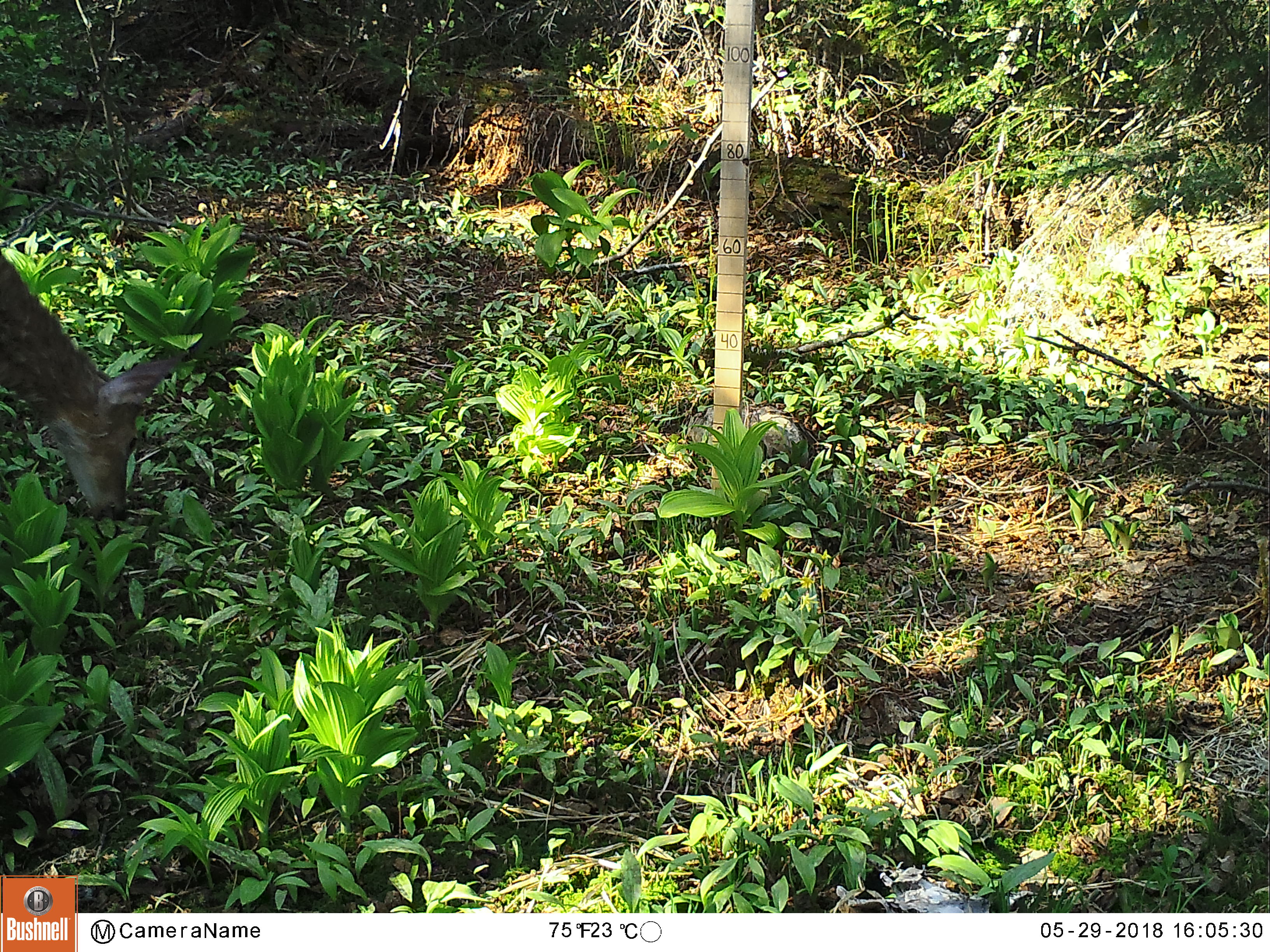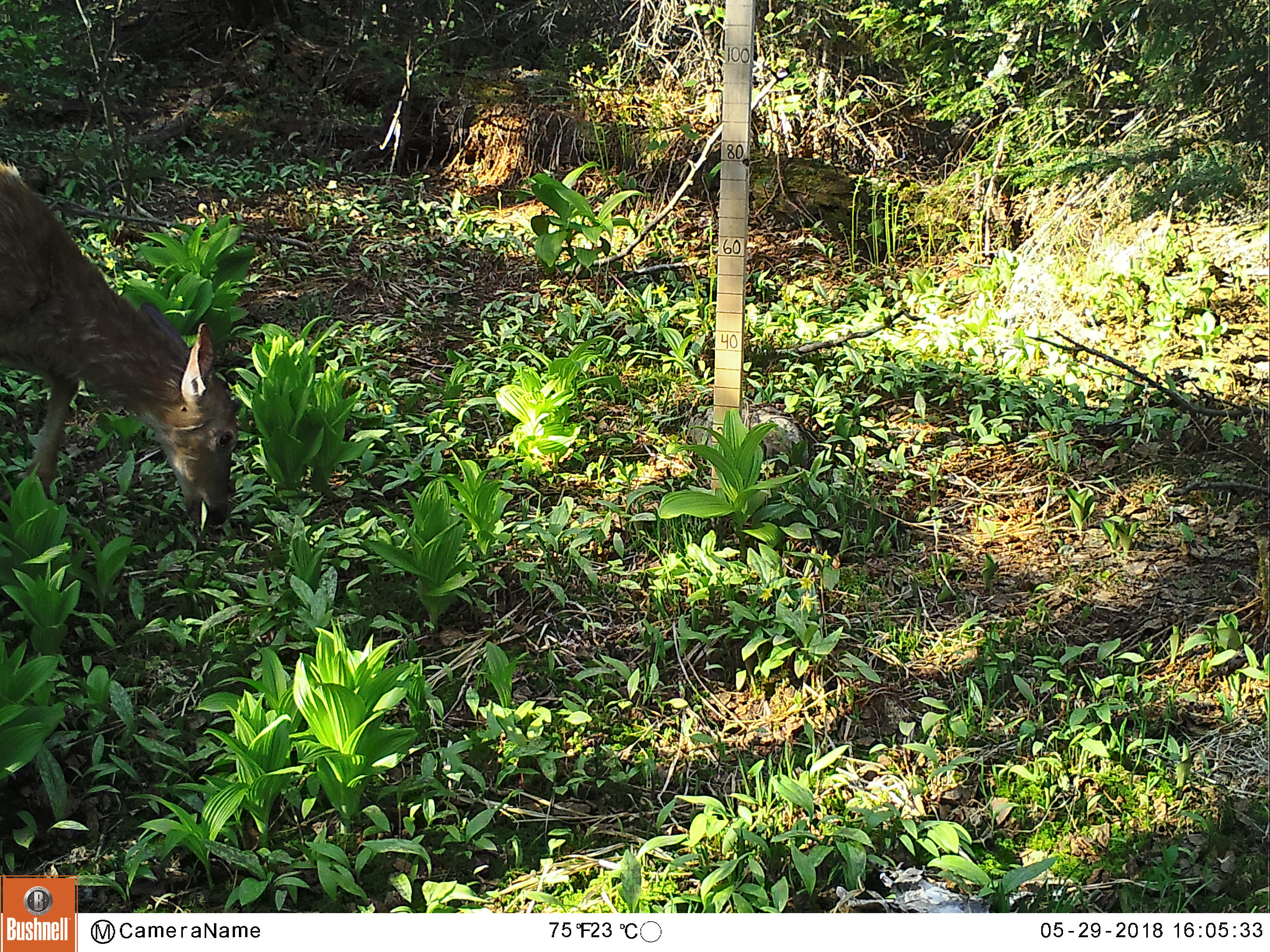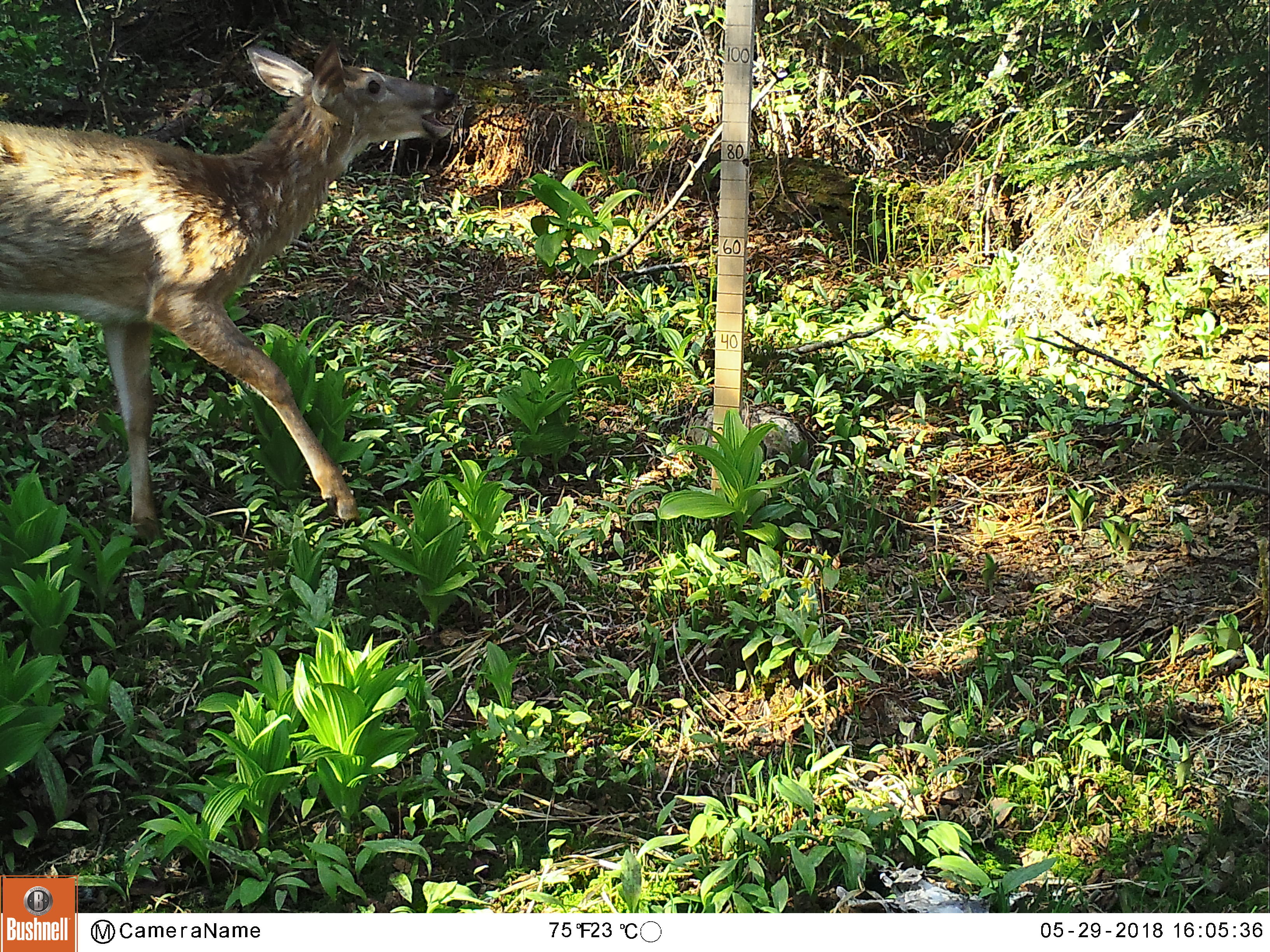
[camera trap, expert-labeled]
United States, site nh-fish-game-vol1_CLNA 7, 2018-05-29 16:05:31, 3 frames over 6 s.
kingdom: Animalia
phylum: Chordata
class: Mammalia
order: Artiodactyla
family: Cervidae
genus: Odocoileus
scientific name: Odocoileus virginianus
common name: white-tailed deer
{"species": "white-tailed deer (Odocoileus virginianus)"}